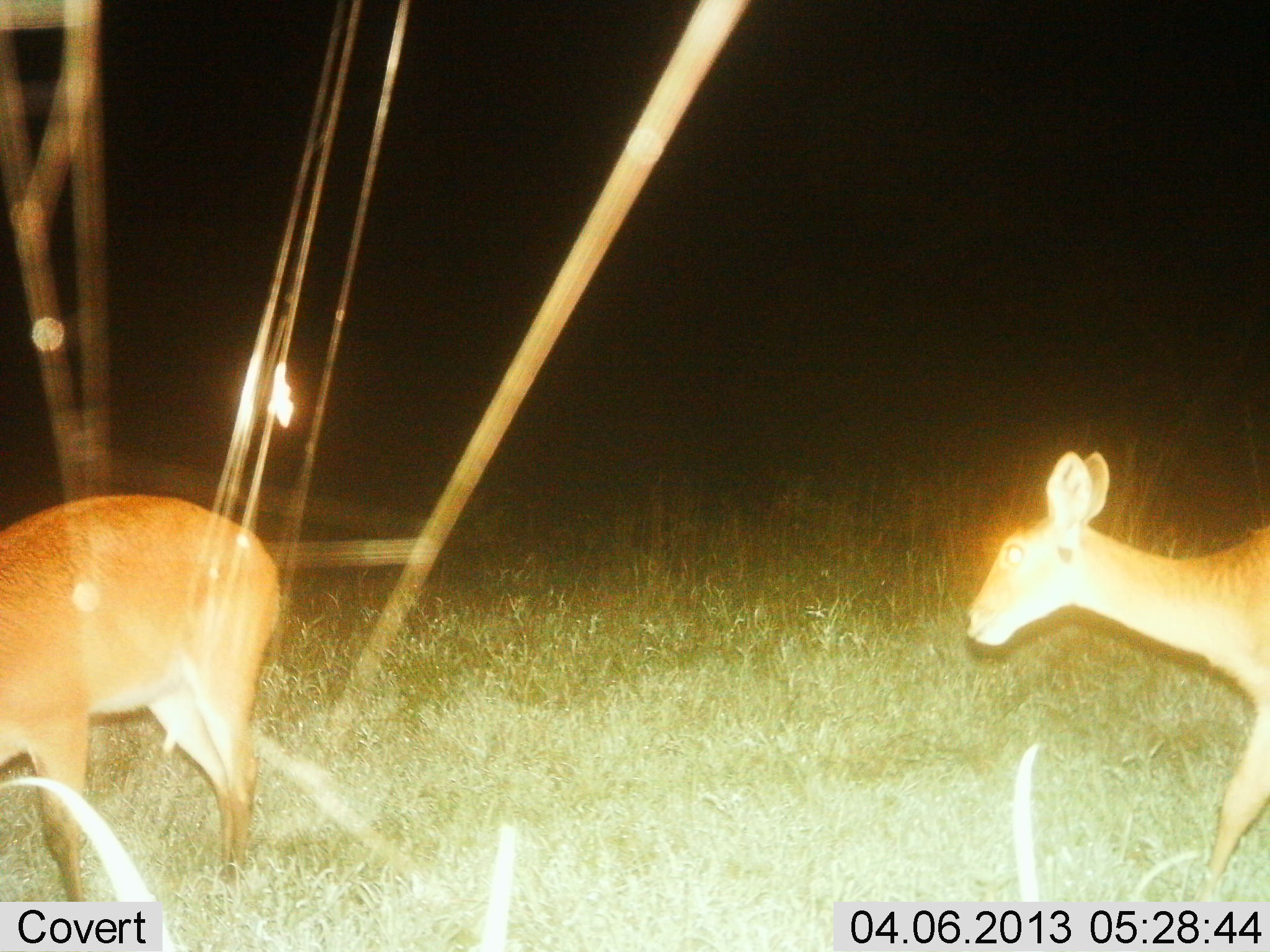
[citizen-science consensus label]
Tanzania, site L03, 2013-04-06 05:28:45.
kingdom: Animalia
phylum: Chordata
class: Mammalia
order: Artiodactyla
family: Bovidae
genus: Redunca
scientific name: Redunca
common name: reedbuck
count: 2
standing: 36%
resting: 0%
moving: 76%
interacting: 0%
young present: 0%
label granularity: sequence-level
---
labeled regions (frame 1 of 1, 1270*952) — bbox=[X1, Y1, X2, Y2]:
animal: bbox=[962, 444, 1270, 907]; bbox=[0, 490, 287, 902]